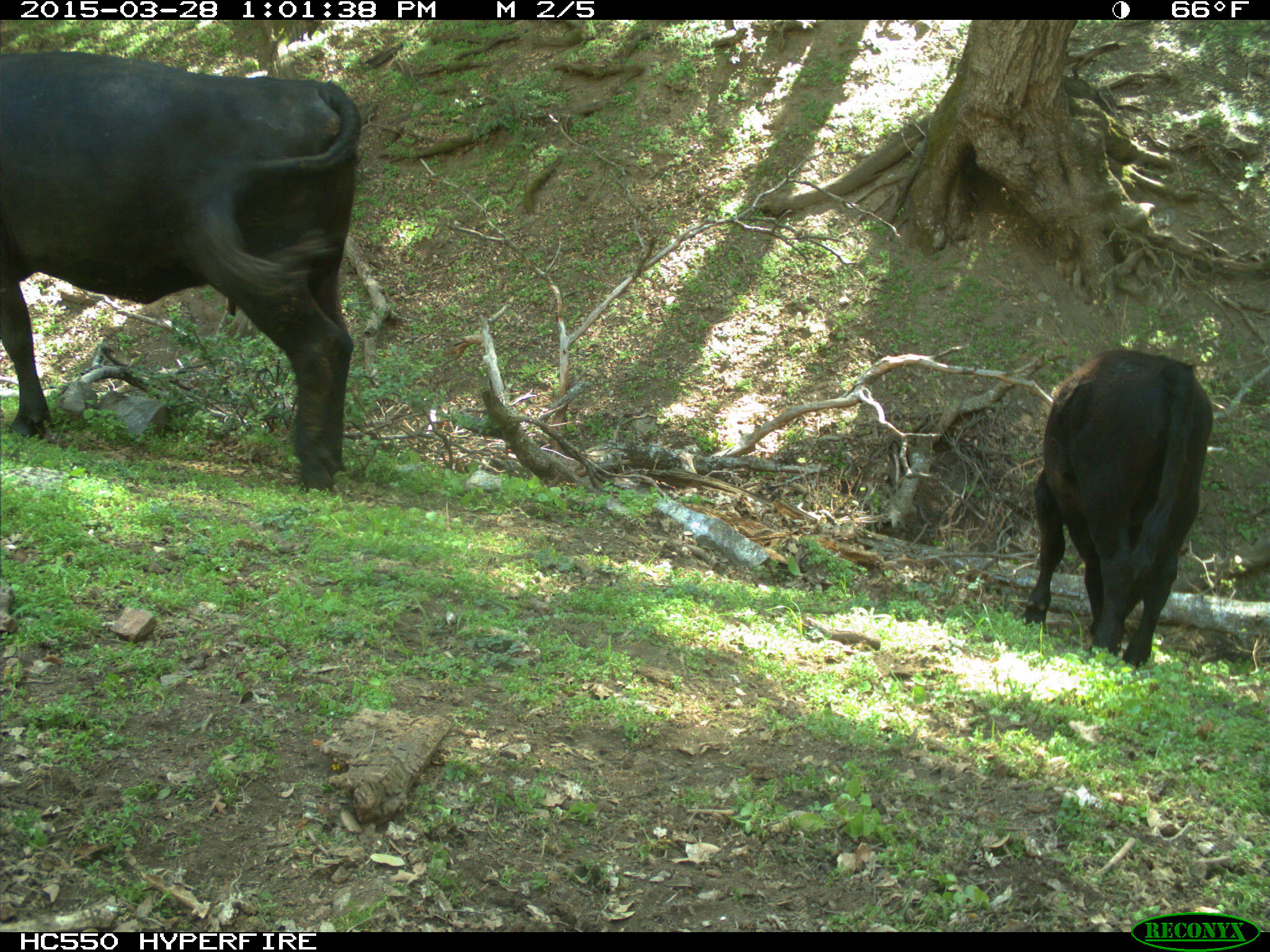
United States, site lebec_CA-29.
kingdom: Animalia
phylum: Chordata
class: Mammalia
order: Artiodactyla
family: Bovidae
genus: Bos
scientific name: Bos taurus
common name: domestic cow